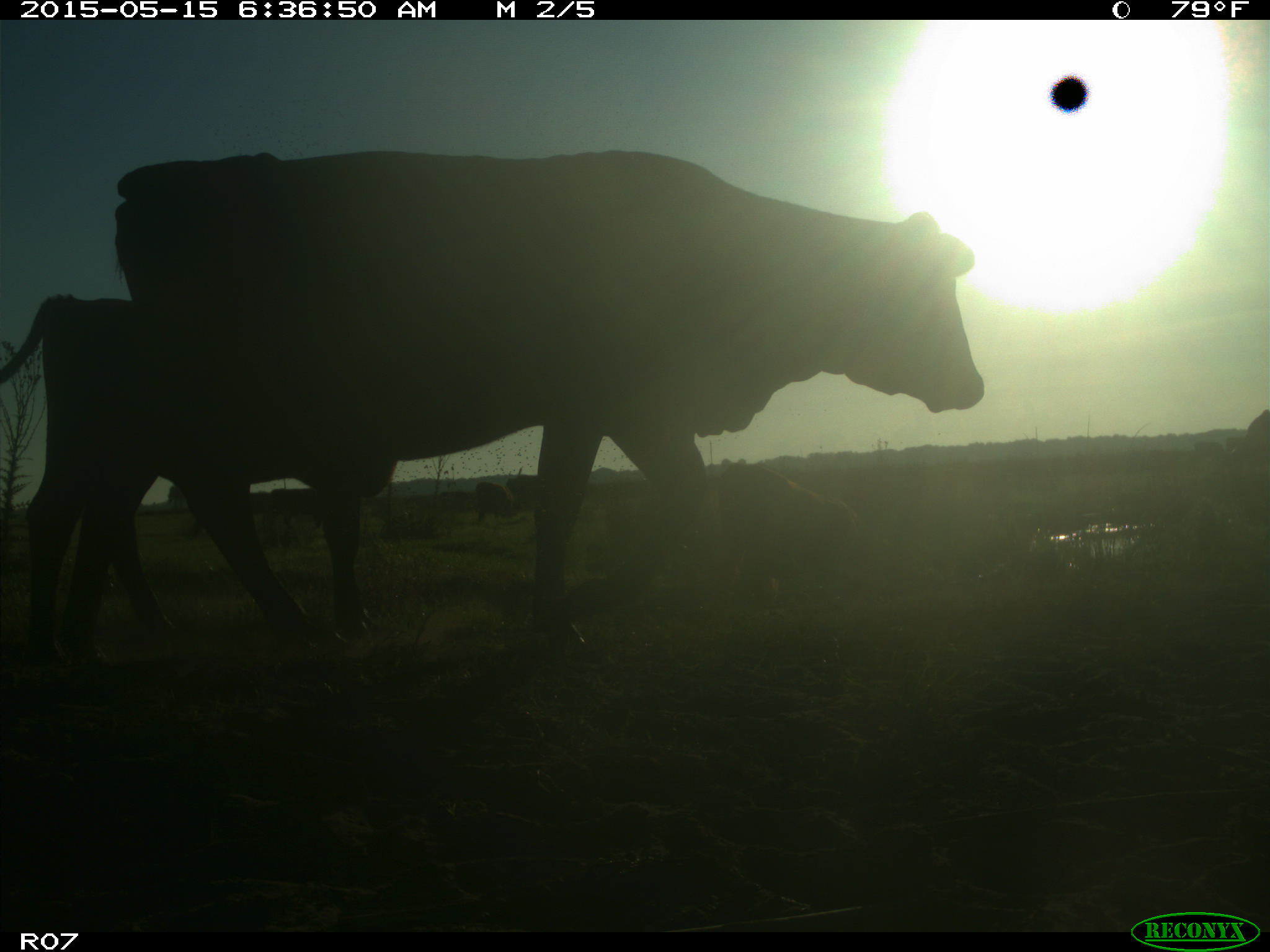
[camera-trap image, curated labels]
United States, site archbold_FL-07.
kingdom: Animalia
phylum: Chordata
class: Mammalia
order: Artiodactyla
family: Bovidae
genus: Bos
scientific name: Bos taurus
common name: domestic cow